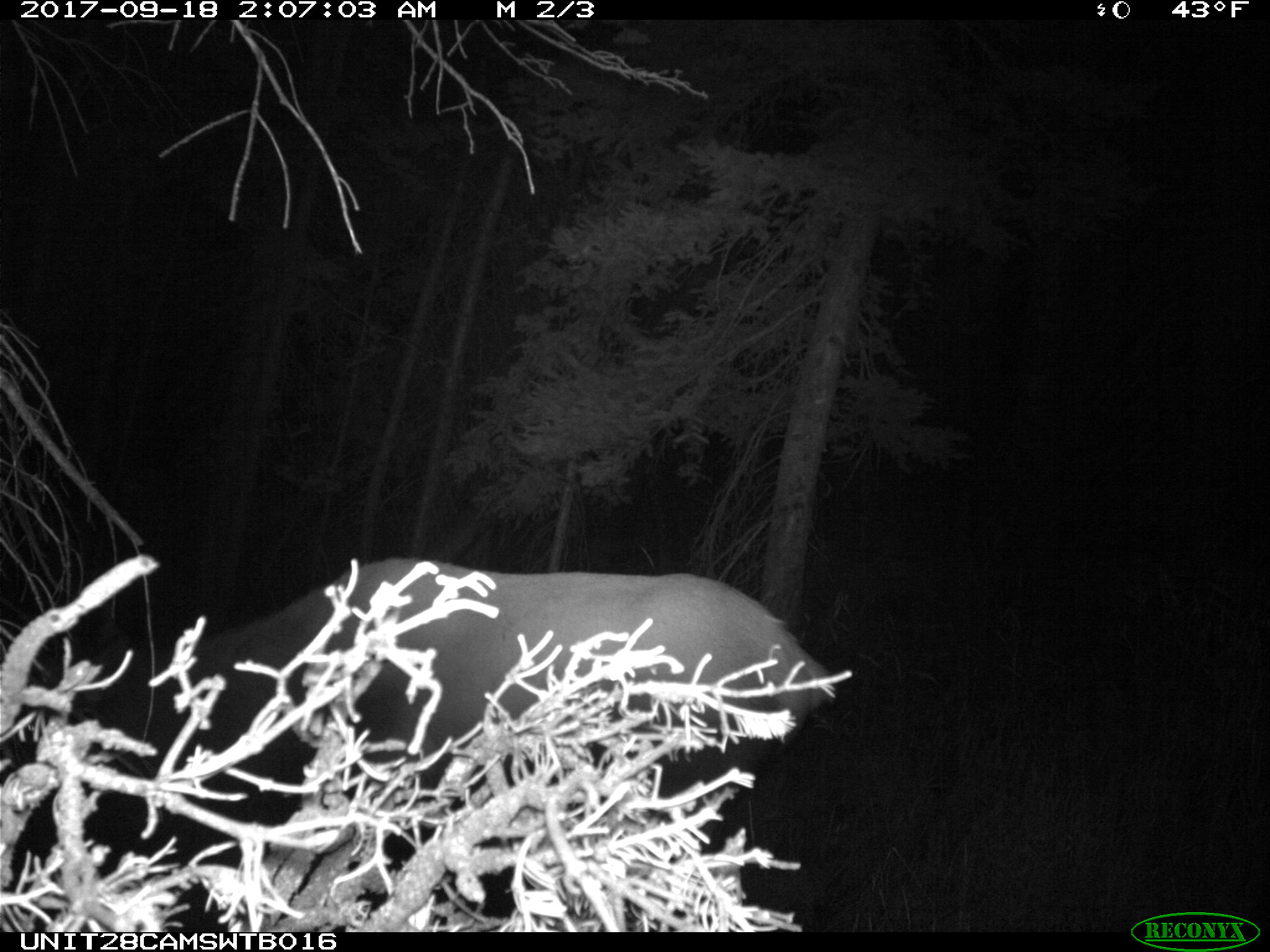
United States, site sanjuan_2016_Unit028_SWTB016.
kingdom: Animalia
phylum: Chordata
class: Mammalia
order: Artiodactyla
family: Cervidae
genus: Cervus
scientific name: Cervus elaphus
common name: red deer